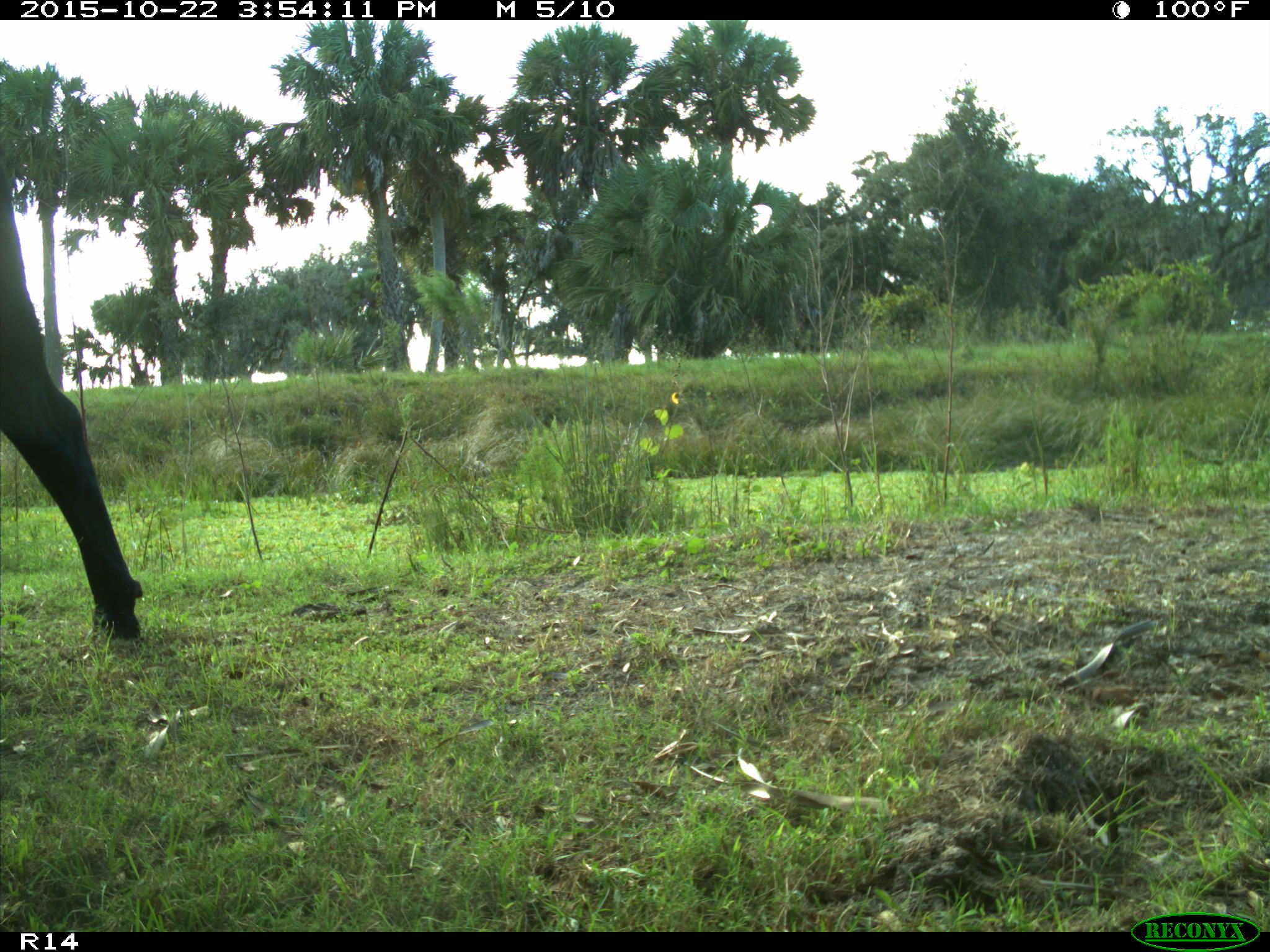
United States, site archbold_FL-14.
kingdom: Animalia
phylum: Chordata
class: Mammalia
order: Artiodactyla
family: Bovidae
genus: Bos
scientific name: Bos taurus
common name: domestic cow